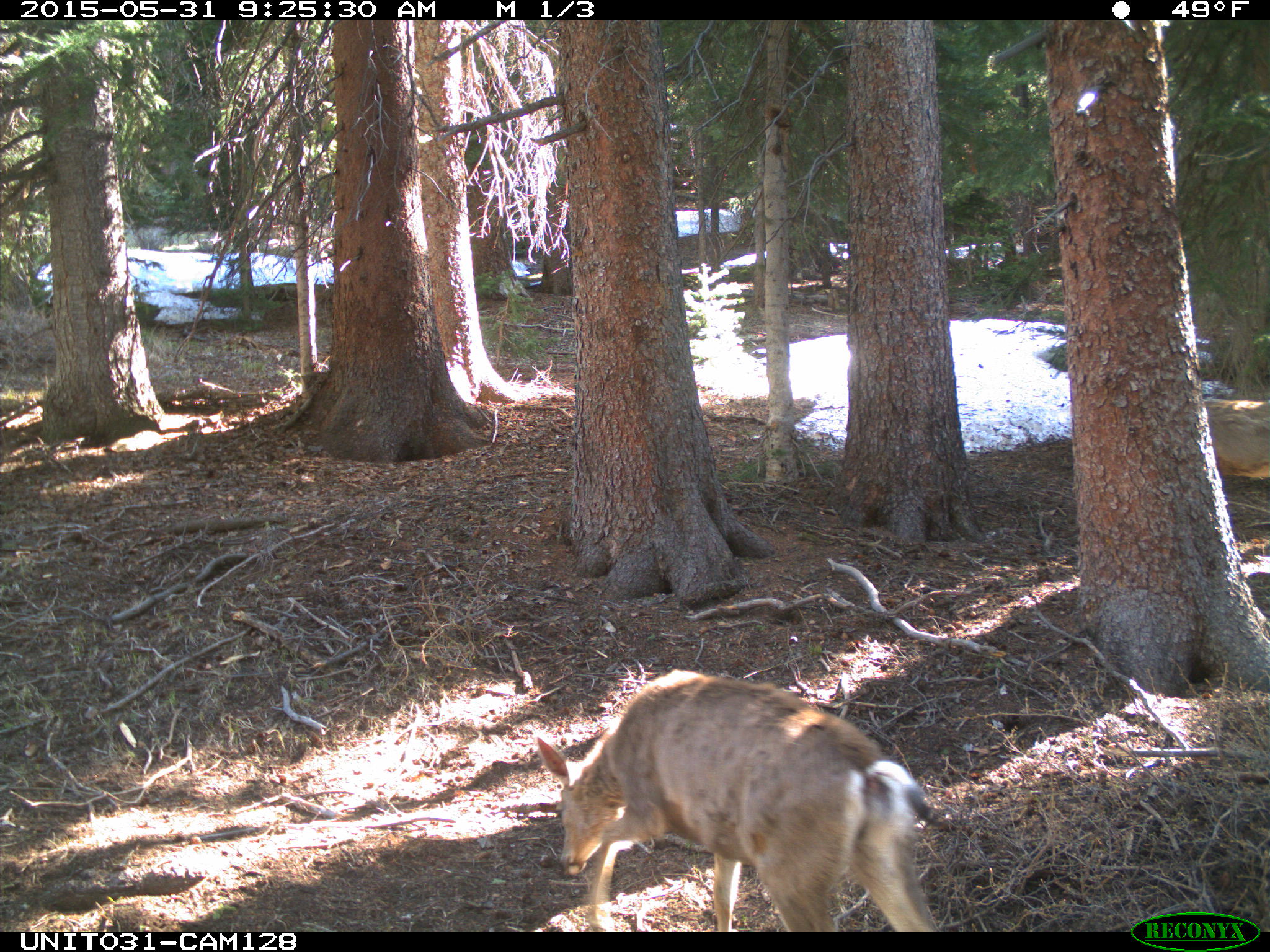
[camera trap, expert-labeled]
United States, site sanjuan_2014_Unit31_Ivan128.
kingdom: Animalia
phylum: Chordata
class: Mammalia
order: Artiodactyla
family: Cervidae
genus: Odocoileus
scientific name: Odocoileus hemionus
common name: mule deer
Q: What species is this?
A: Odocoileus hemionus (mule deer).